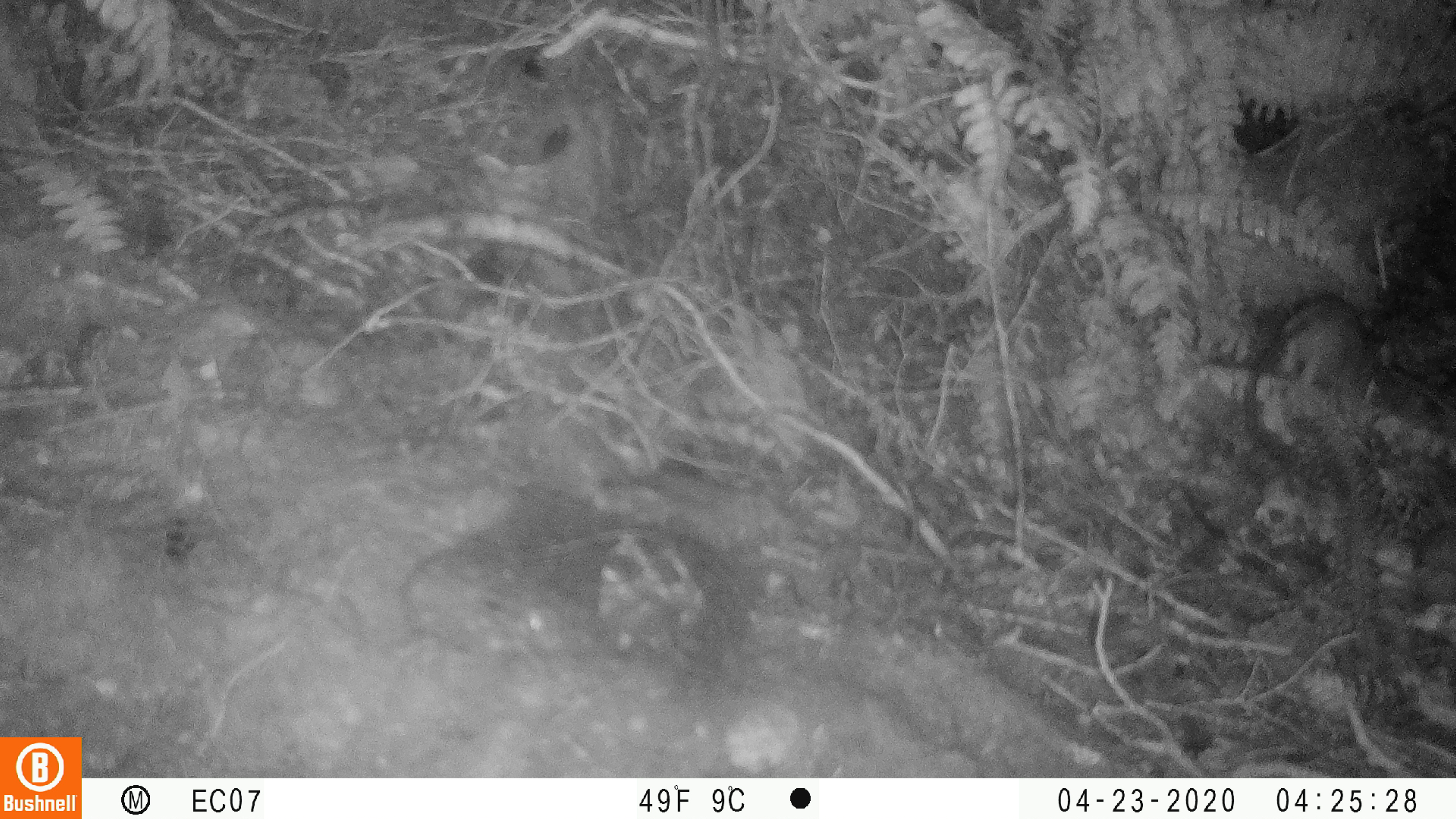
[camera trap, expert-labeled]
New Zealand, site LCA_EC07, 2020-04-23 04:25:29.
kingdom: Animalia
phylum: Chordata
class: Mammalia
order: Rodentia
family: Muridae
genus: Rattus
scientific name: Rattus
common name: rat